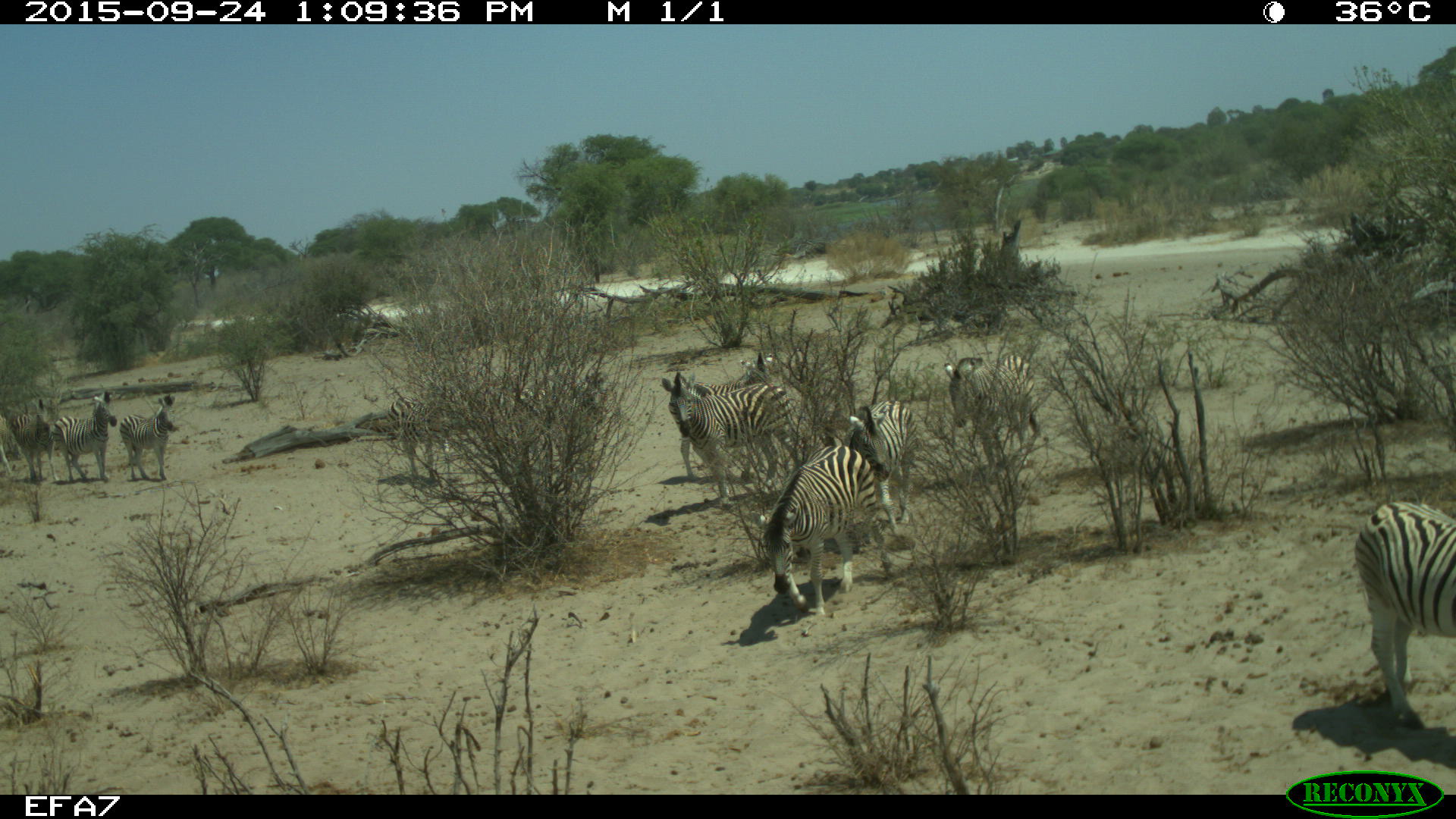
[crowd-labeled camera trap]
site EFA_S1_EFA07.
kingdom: Animalia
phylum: Chordata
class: Mammalia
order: Perissodactyla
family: Equidae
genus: Equus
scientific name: Equus quagga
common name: plains zebra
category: zebraplains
Zebraplains (plains zebra) (Equus quagga), count 9. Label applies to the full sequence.